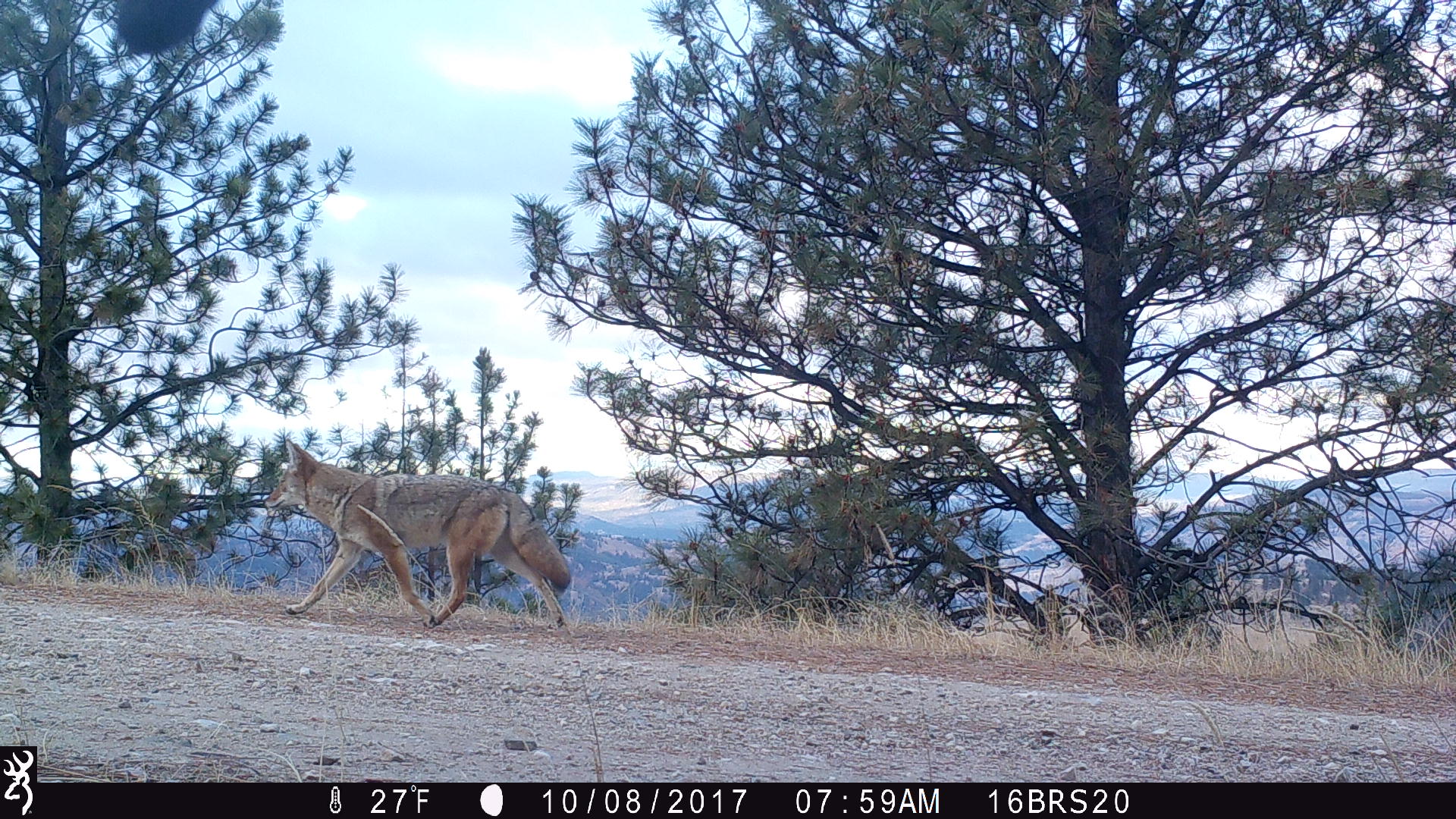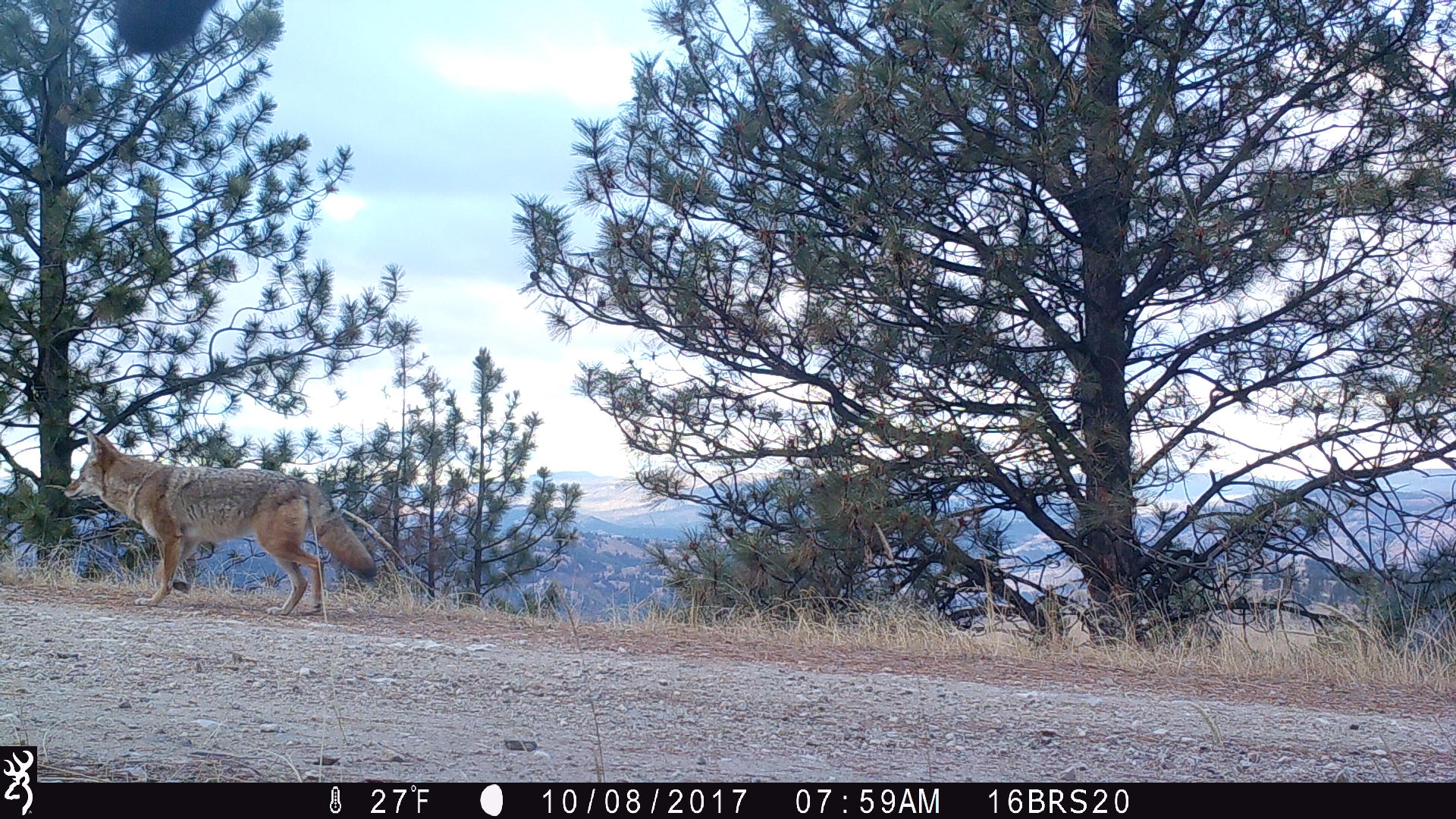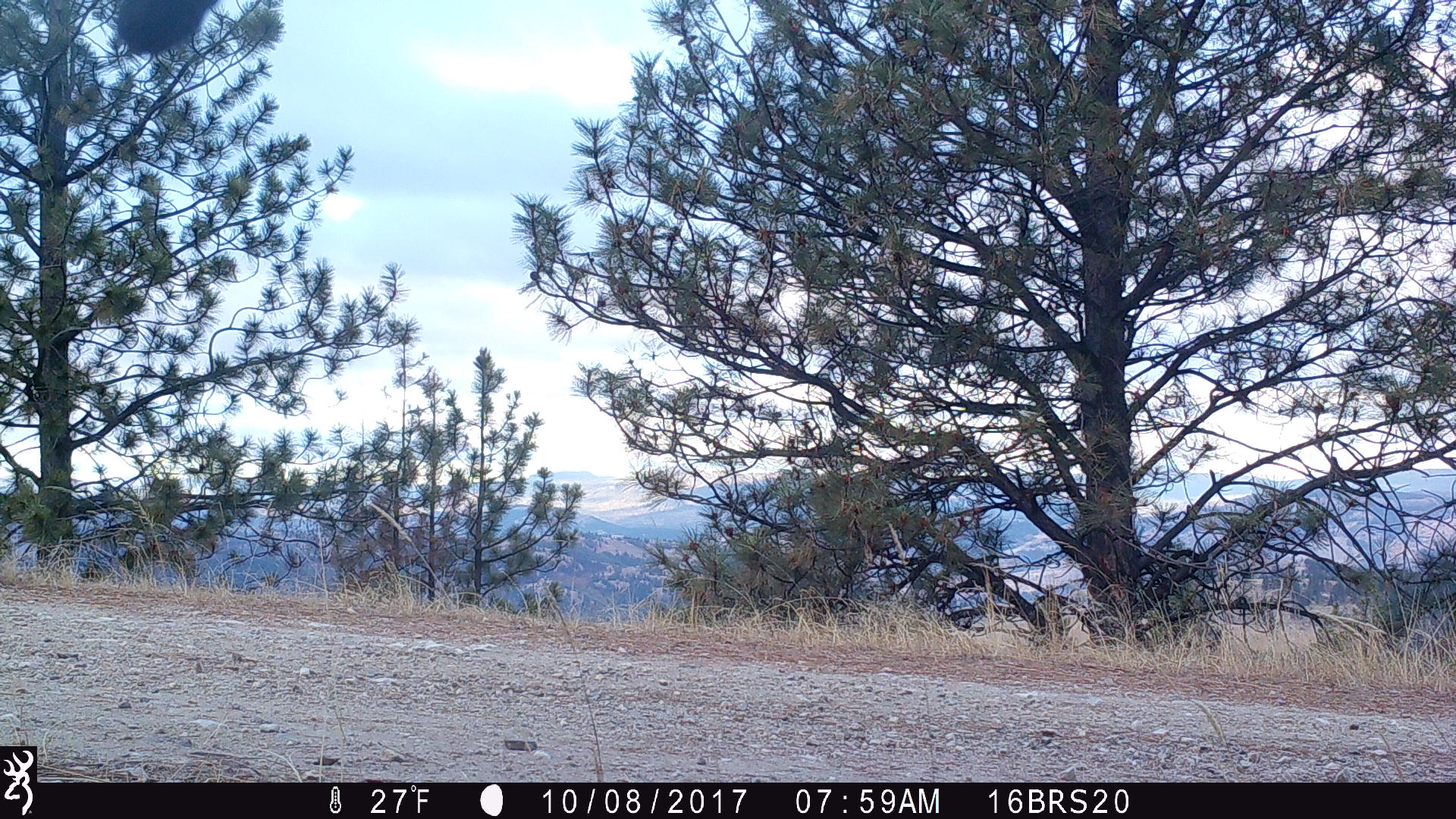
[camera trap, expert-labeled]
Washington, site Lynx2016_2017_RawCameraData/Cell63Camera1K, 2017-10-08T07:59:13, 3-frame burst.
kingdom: Animalia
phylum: Chordata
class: Mammalia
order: Carnivora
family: Canidae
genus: Canis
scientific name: Canis latrans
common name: coyote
Canis latrans (coyote). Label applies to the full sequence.